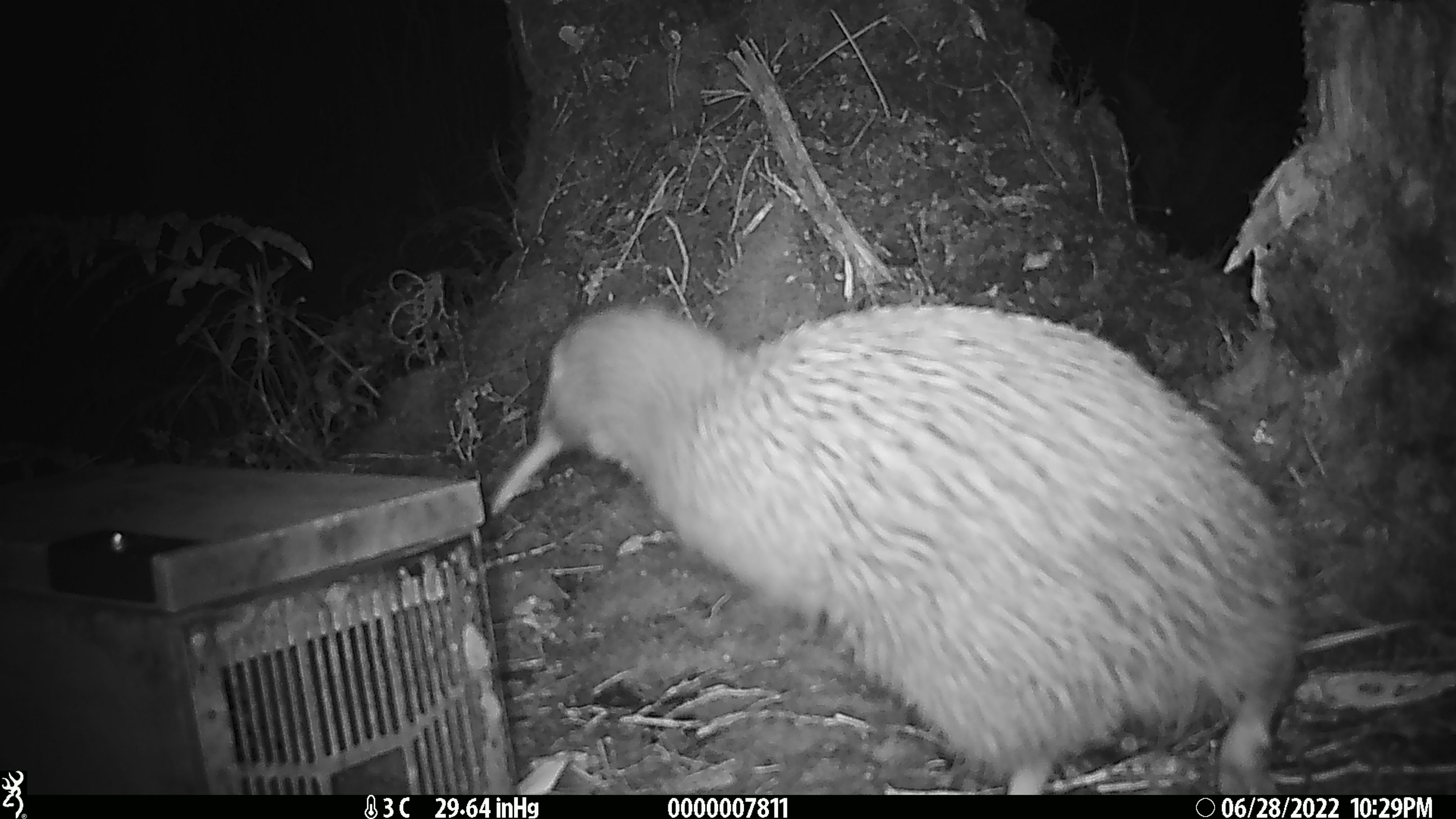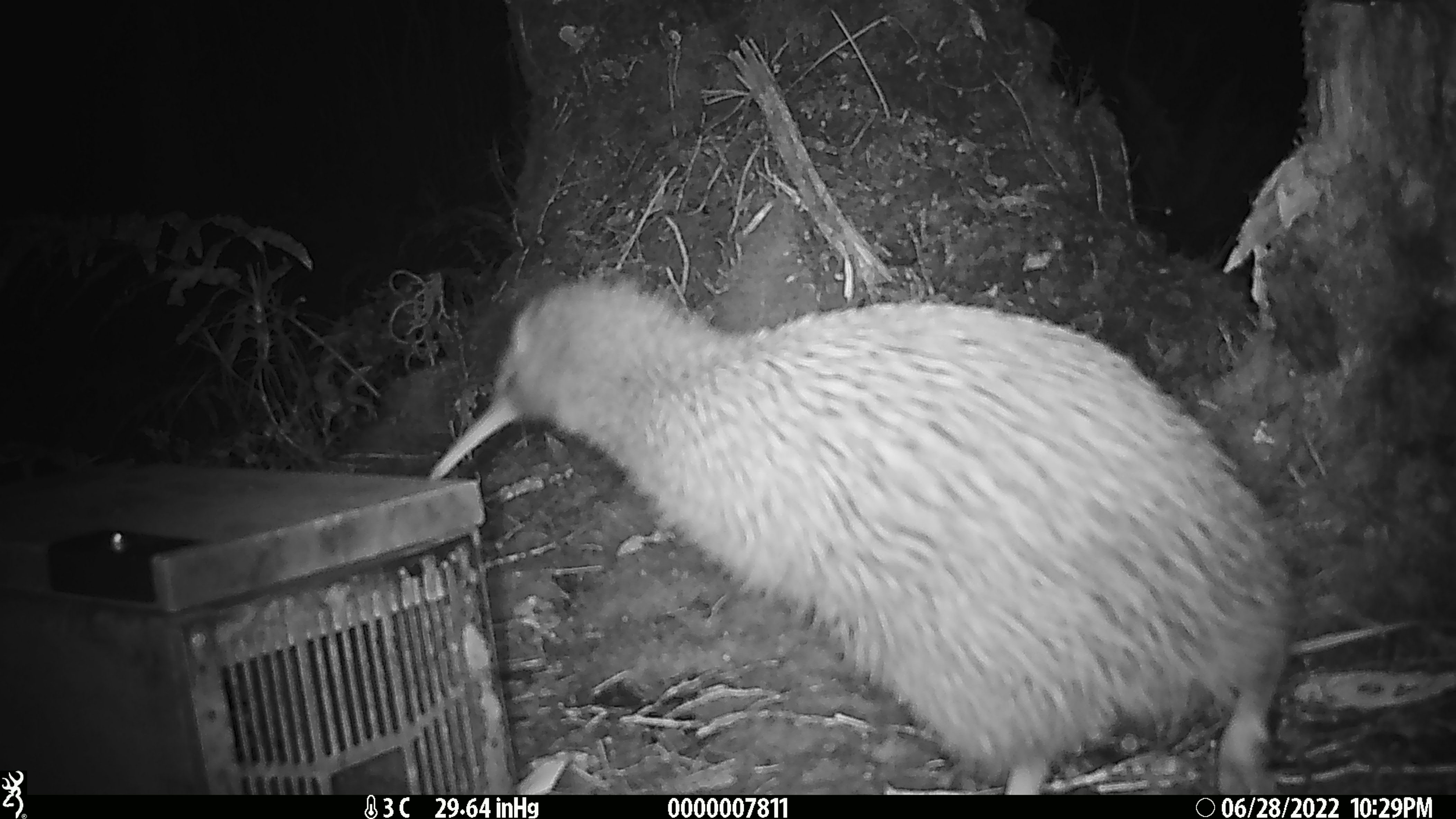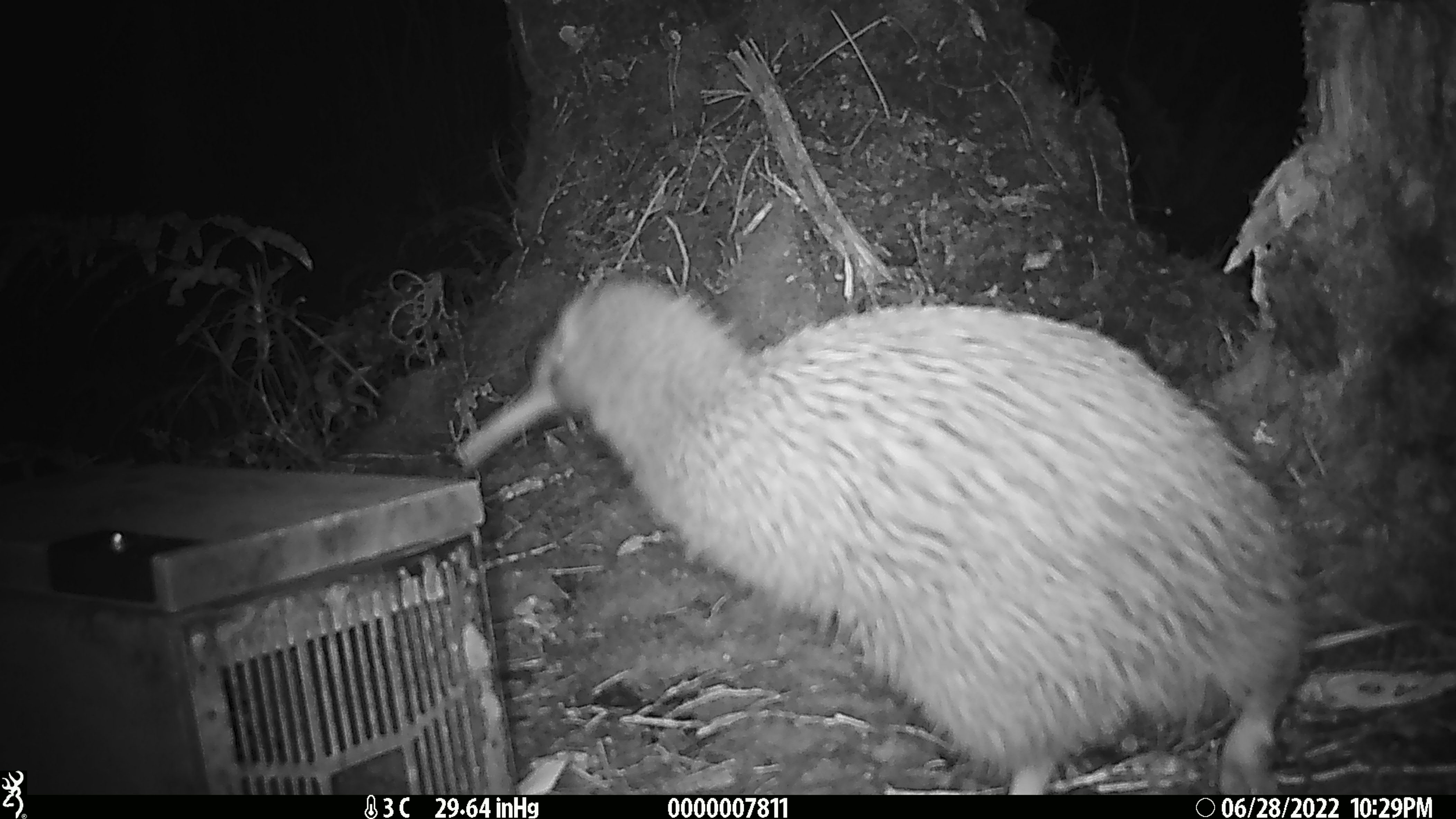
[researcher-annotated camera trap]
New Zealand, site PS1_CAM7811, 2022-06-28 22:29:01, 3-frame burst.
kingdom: Animalia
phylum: Chordata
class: Aves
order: Apterygiformes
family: Apterygidae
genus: Apteryx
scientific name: Apteryx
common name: kiwi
Kiwi (Apteryx).